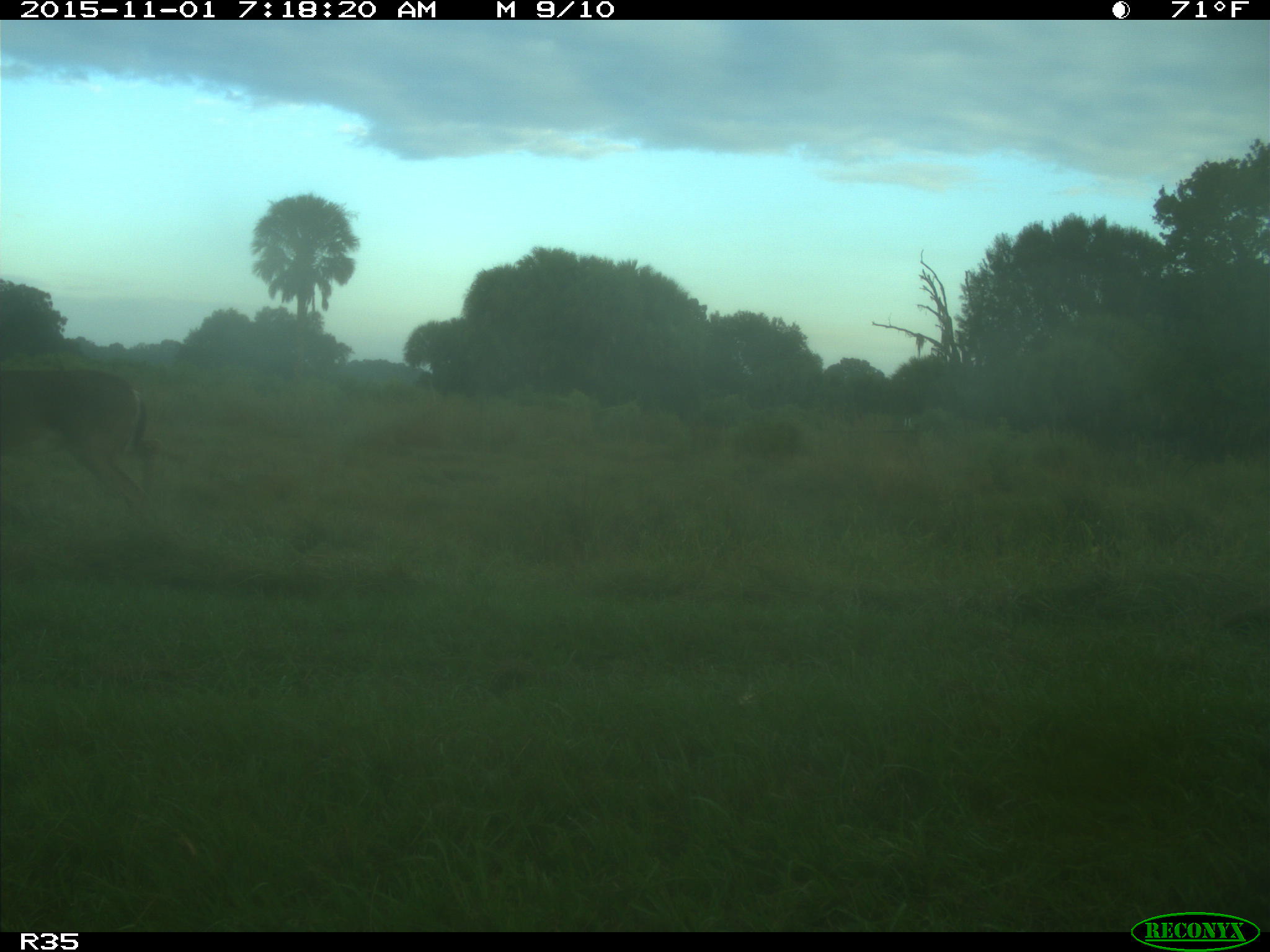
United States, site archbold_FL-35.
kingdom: Animalia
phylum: Chordata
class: Mammalia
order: Artiodactyla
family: Cervidae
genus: Odocoileus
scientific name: Odocoileus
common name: deer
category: unidentified deer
Unidentified deer (deer) (Odocoileus).